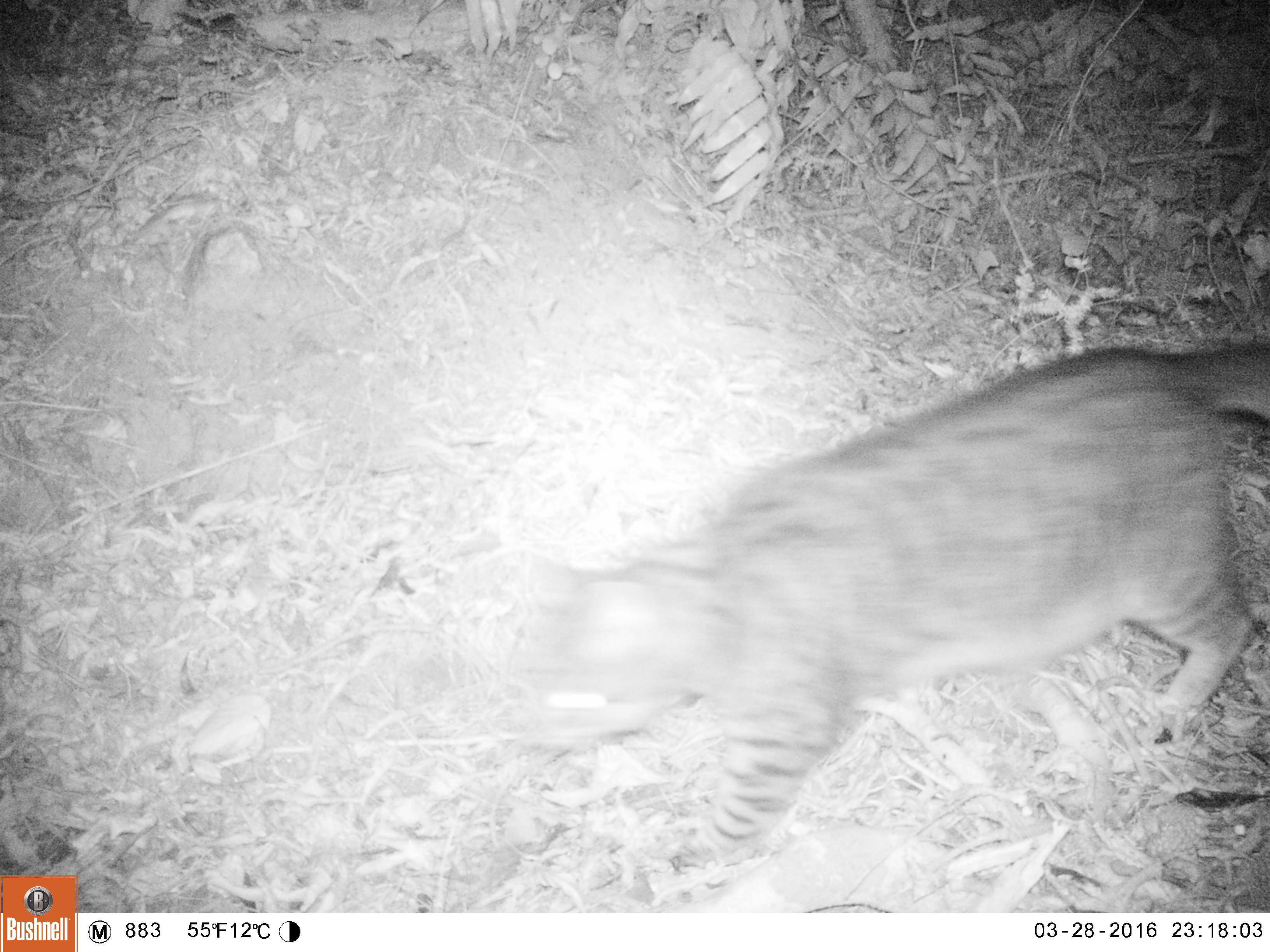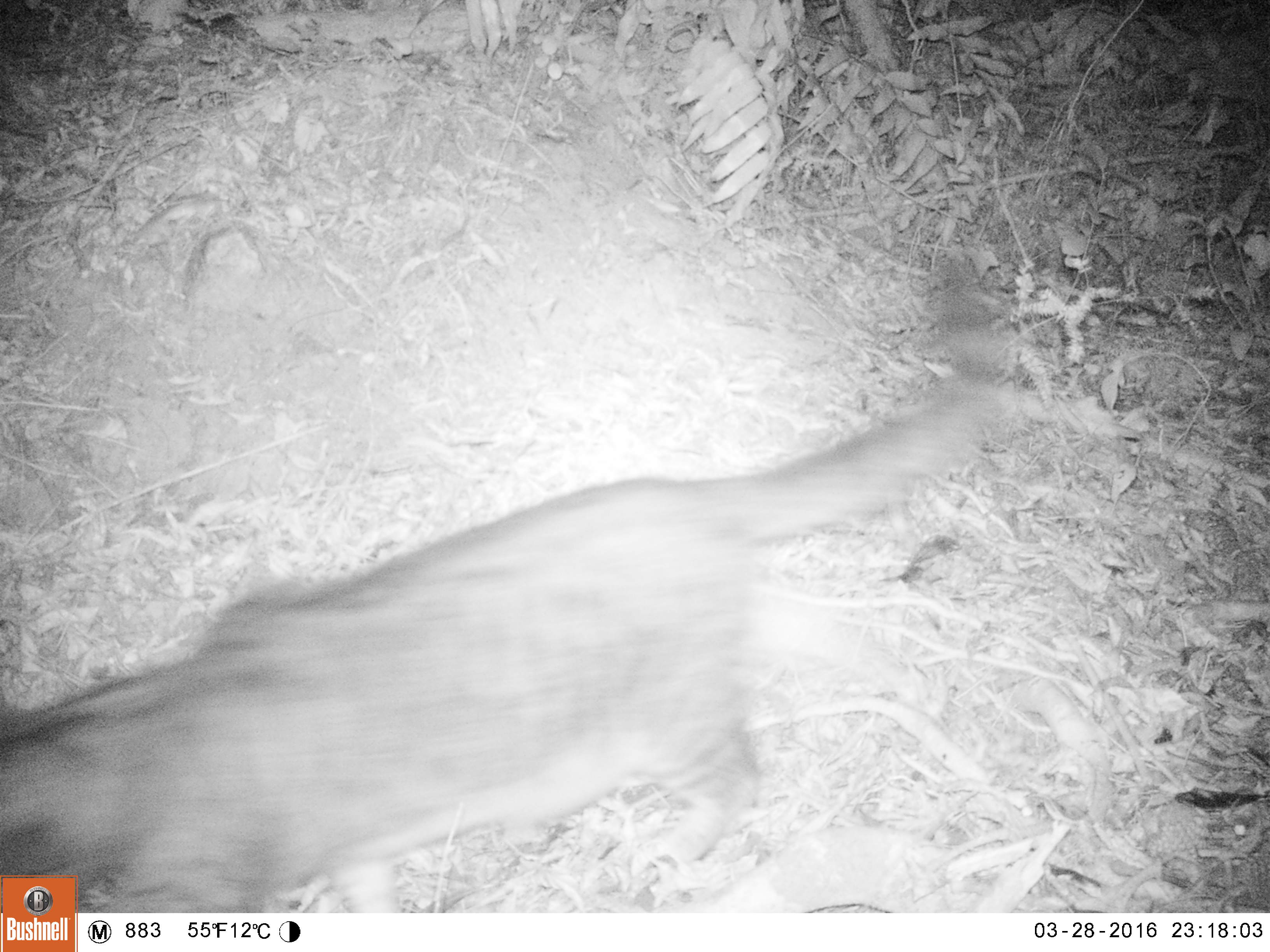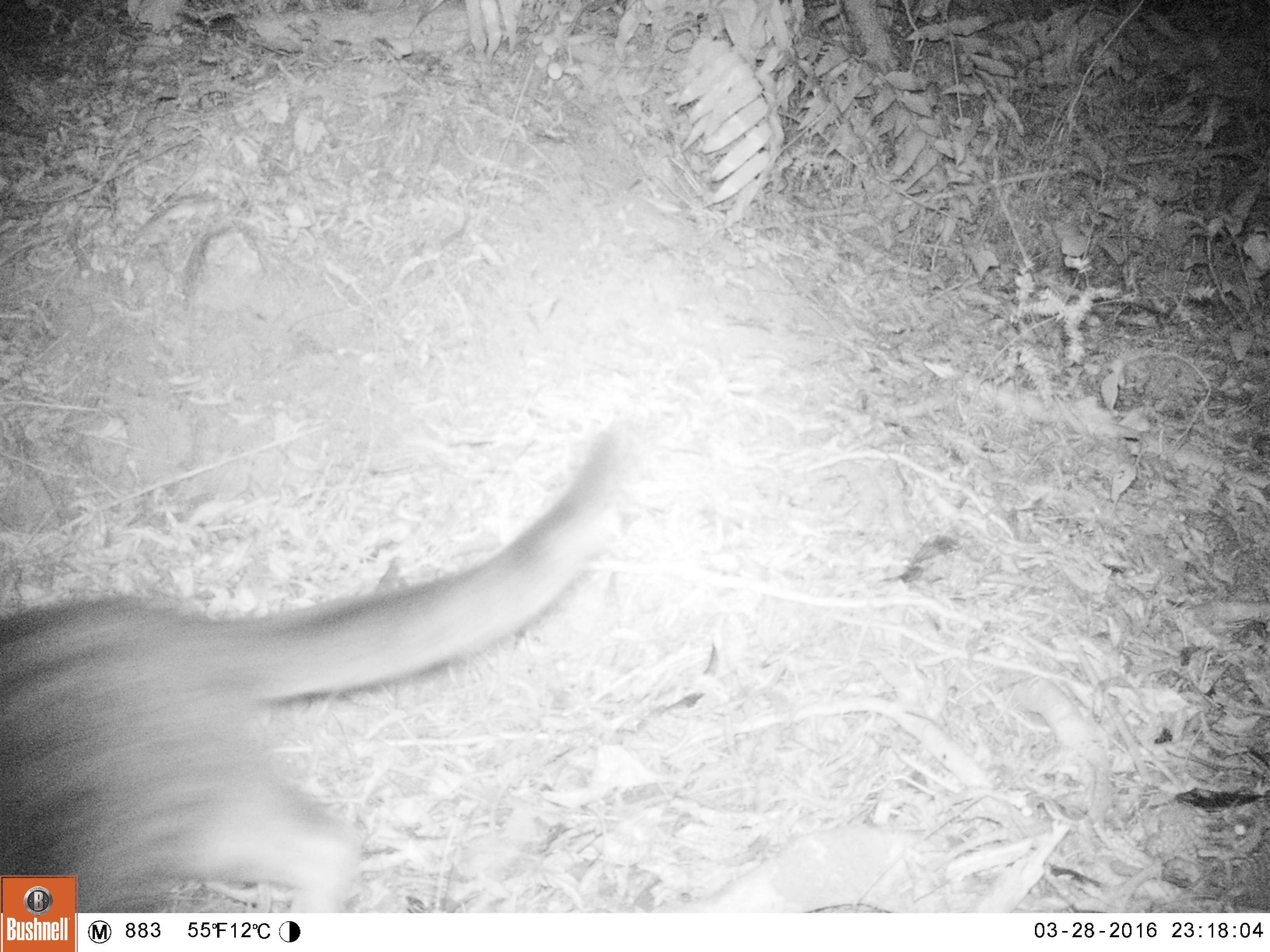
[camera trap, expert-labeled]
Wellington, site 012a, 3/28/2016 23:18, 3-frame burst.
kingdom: Animalia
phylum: Chordata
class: Mammalia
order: Carnivora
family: Felidae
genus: Felis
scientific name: Felis catus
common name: cat